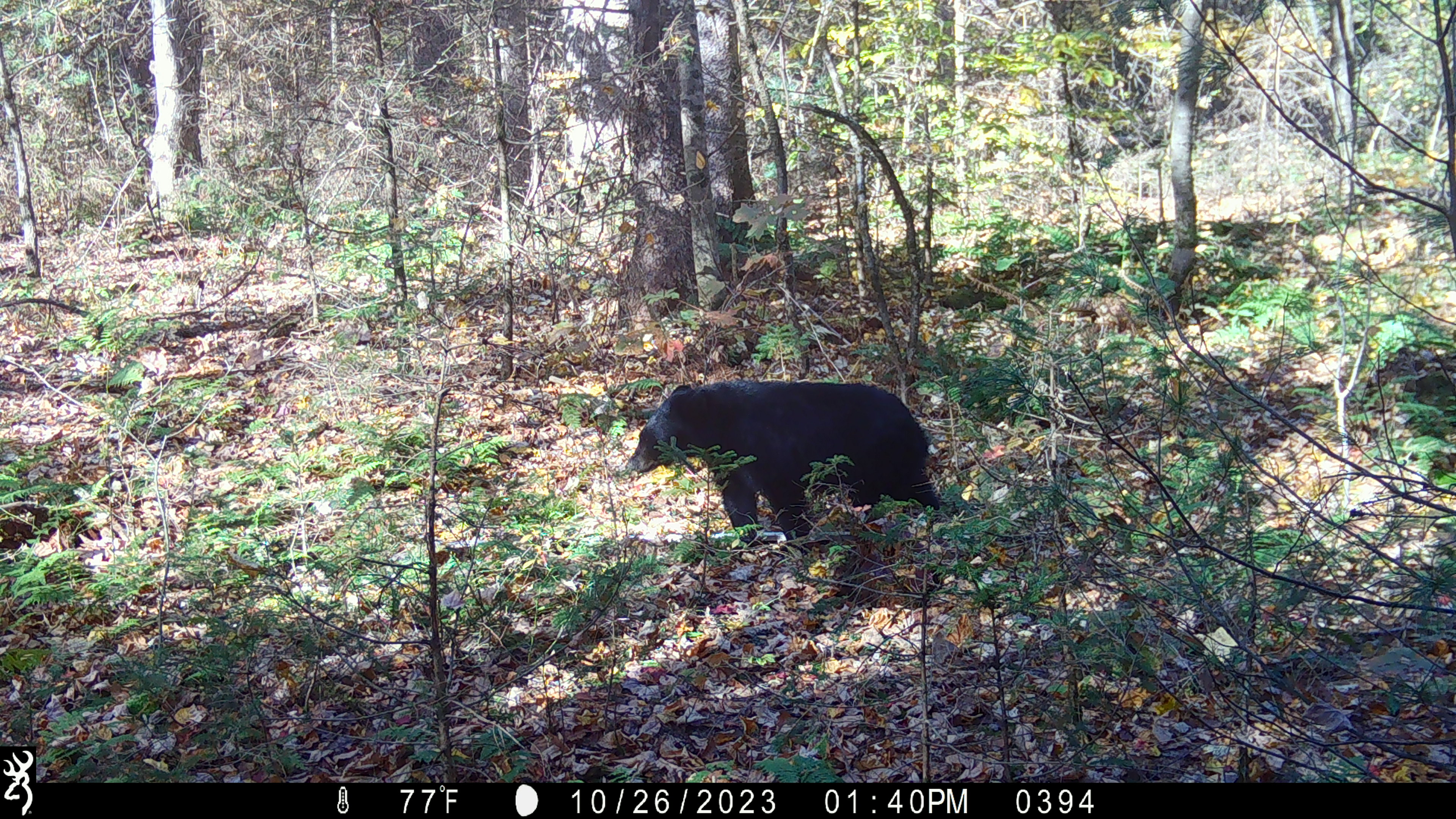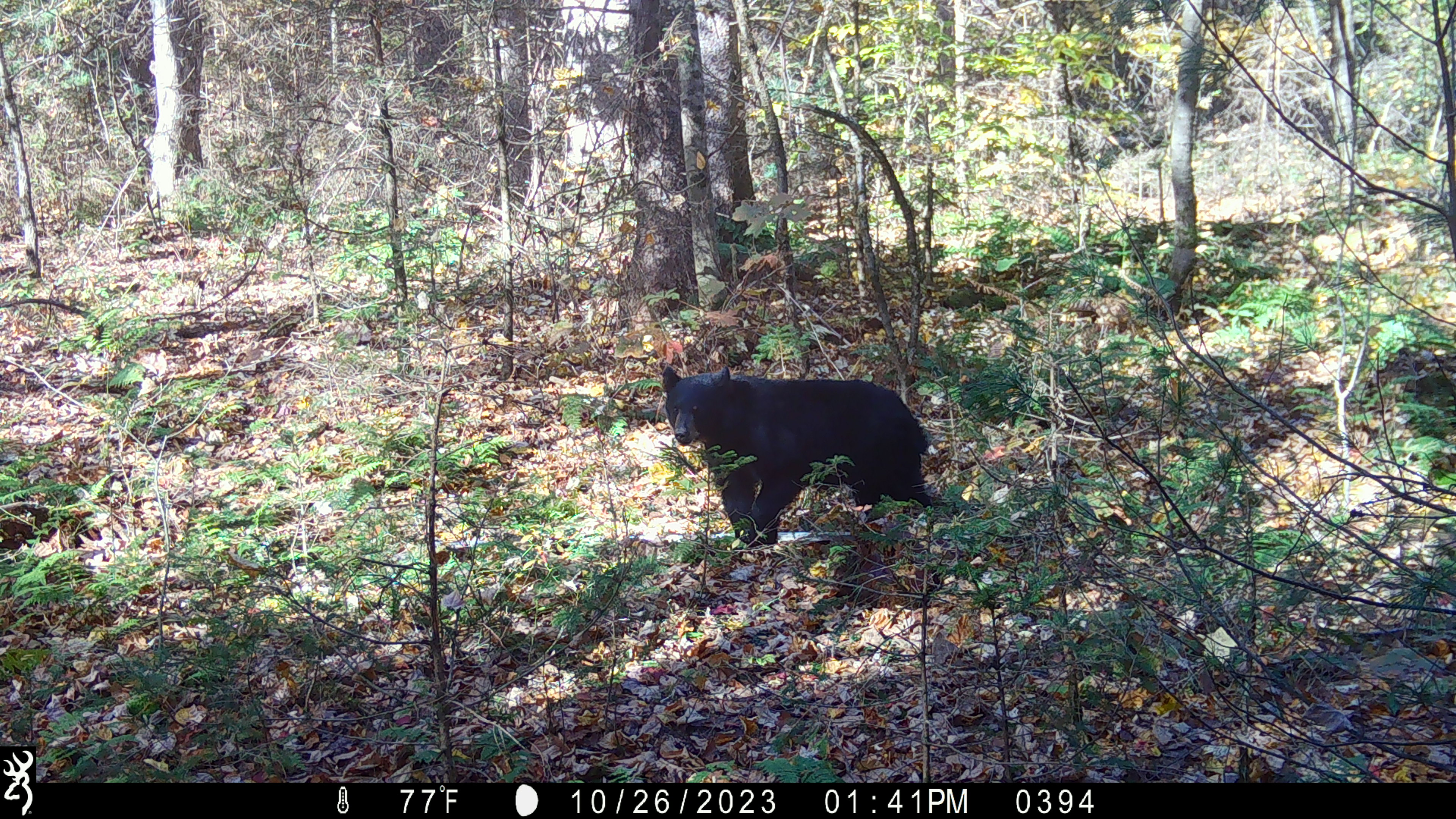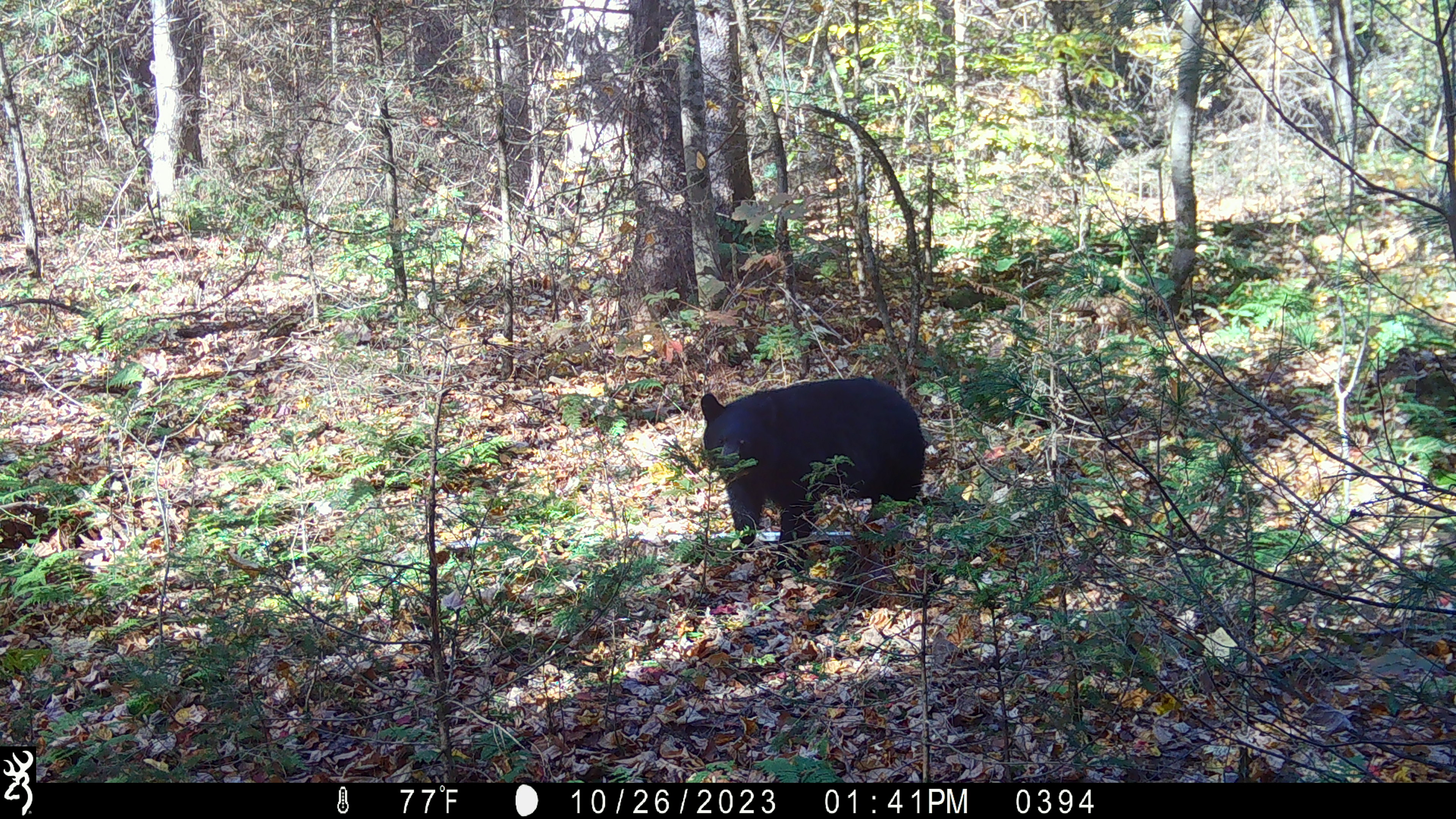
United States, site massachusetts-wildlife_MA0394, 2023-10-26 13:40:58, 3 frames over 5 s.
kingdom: Animalia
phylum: Chordata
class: Mammalia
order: Carnivora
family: Ursidae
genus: Ursus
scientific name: Ursus americanus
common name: black bear